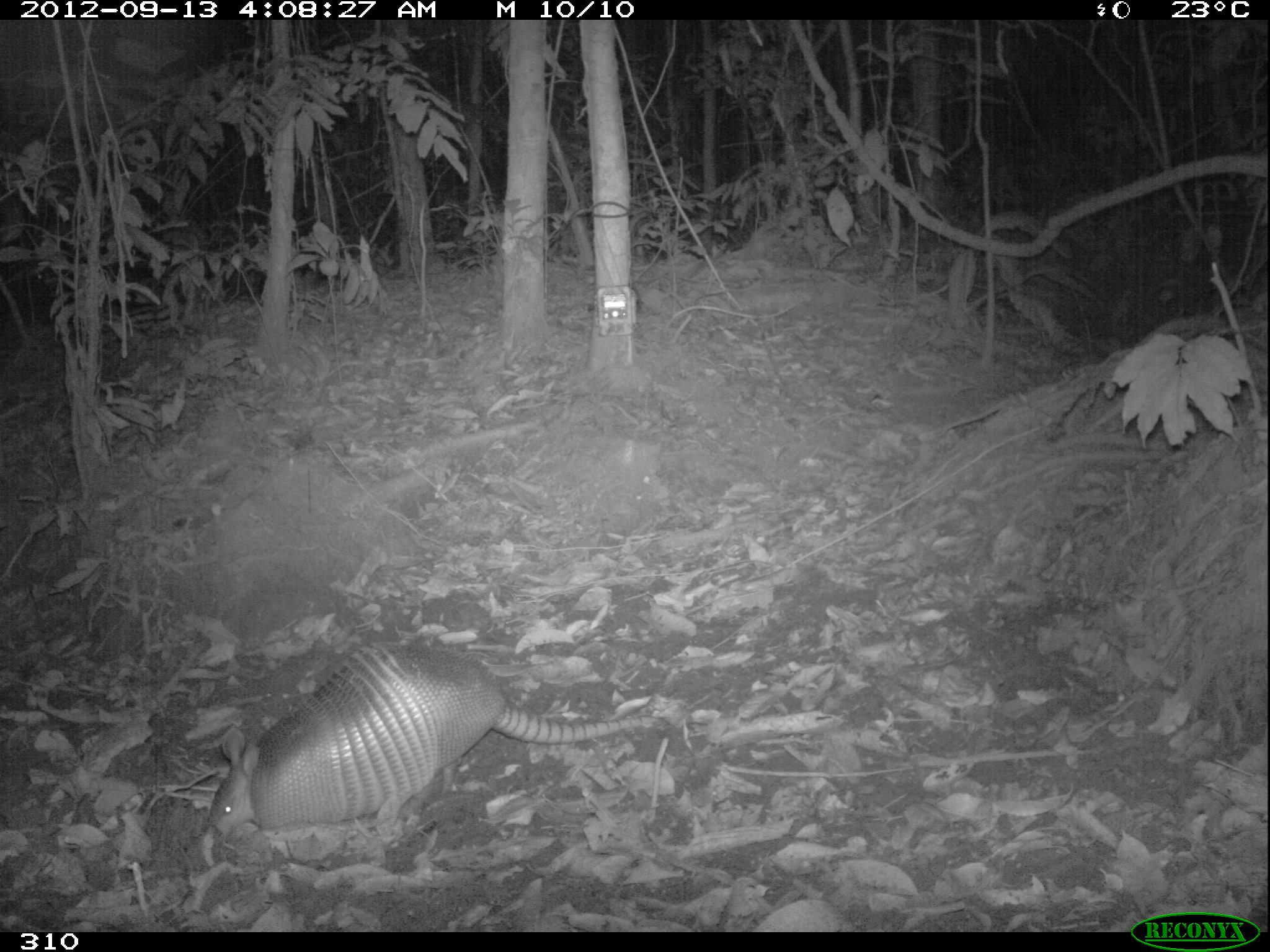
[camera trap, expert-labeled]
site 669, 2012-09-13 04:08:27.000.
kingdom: Animalia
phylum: Chordata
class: Mammalia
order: Cingulata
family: Dasypodidae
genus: Dasypus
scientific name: Dasypus novemcinctus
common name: nine-banded armadillo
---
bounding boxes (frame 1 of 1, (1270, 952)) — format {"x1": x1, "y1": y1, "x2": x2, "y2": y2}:
dasypus novemcinctus: {"x1": 207, "y1": 641, "x2": 642, "y2": 833}